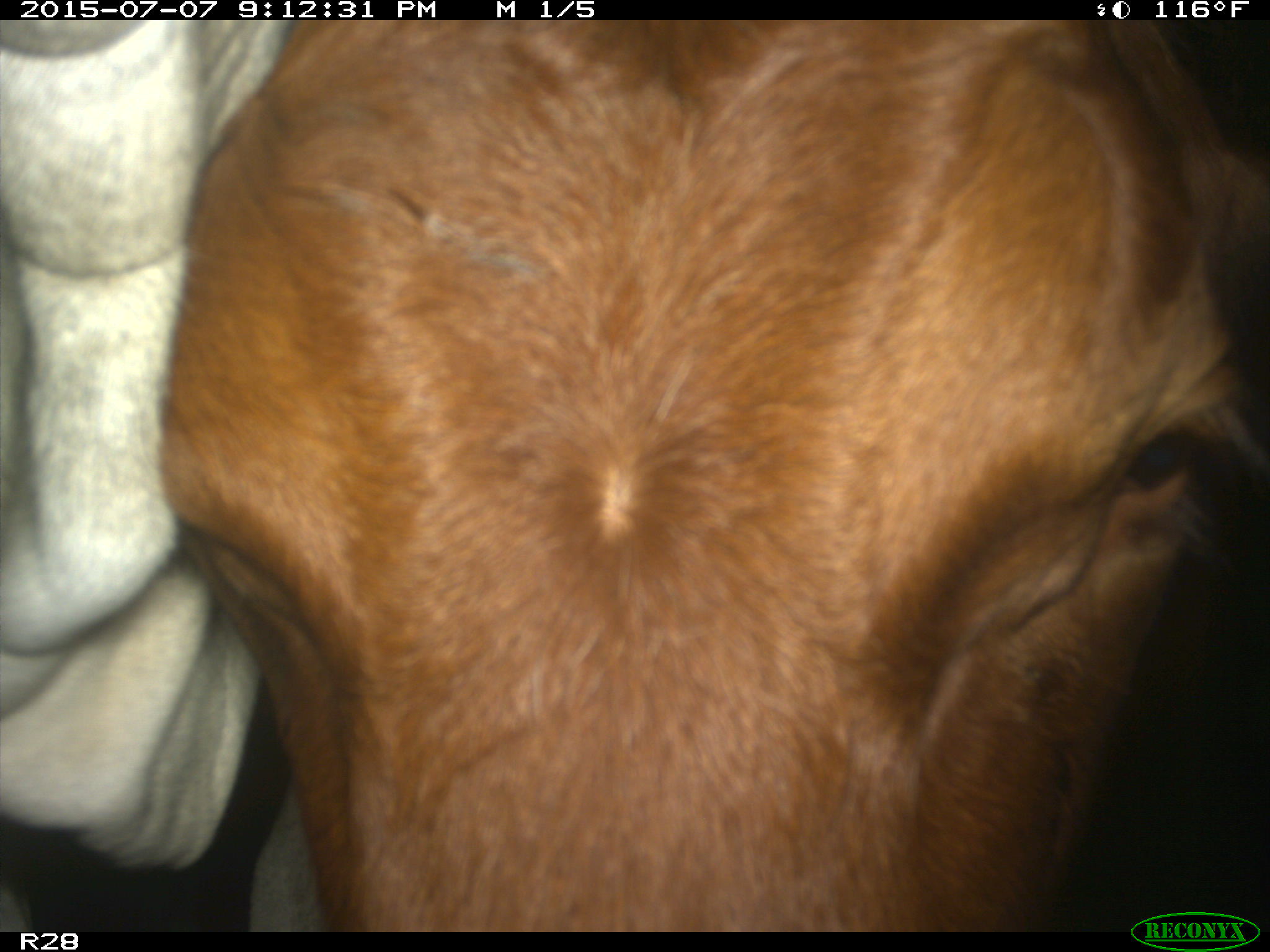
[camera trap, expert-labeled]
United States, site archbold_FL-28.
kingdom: Animalia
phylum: Chordata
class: Mammalia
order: Artiodactyla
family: Bovidae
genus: Bos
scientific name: Bos taurus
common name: domestic cow